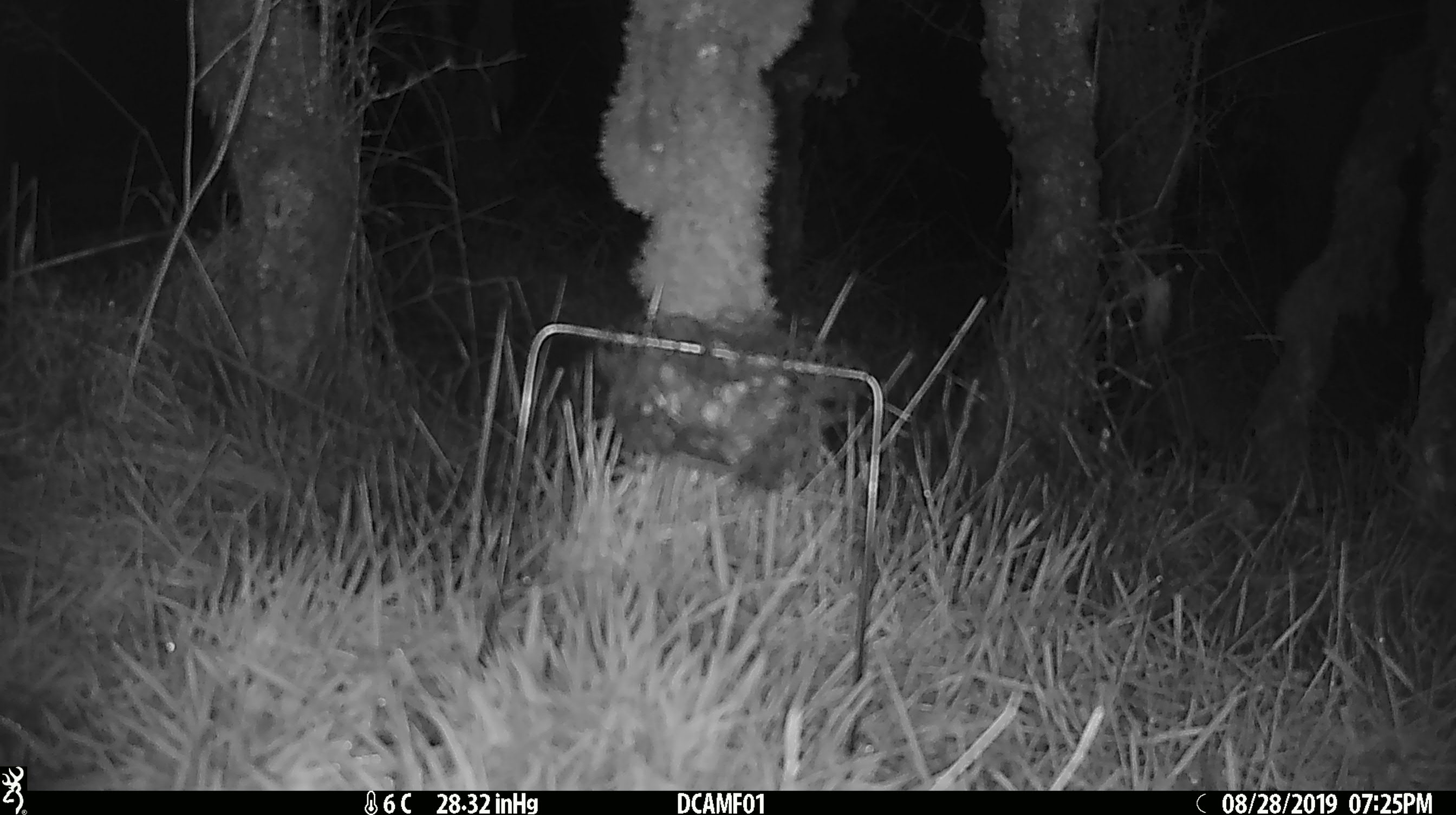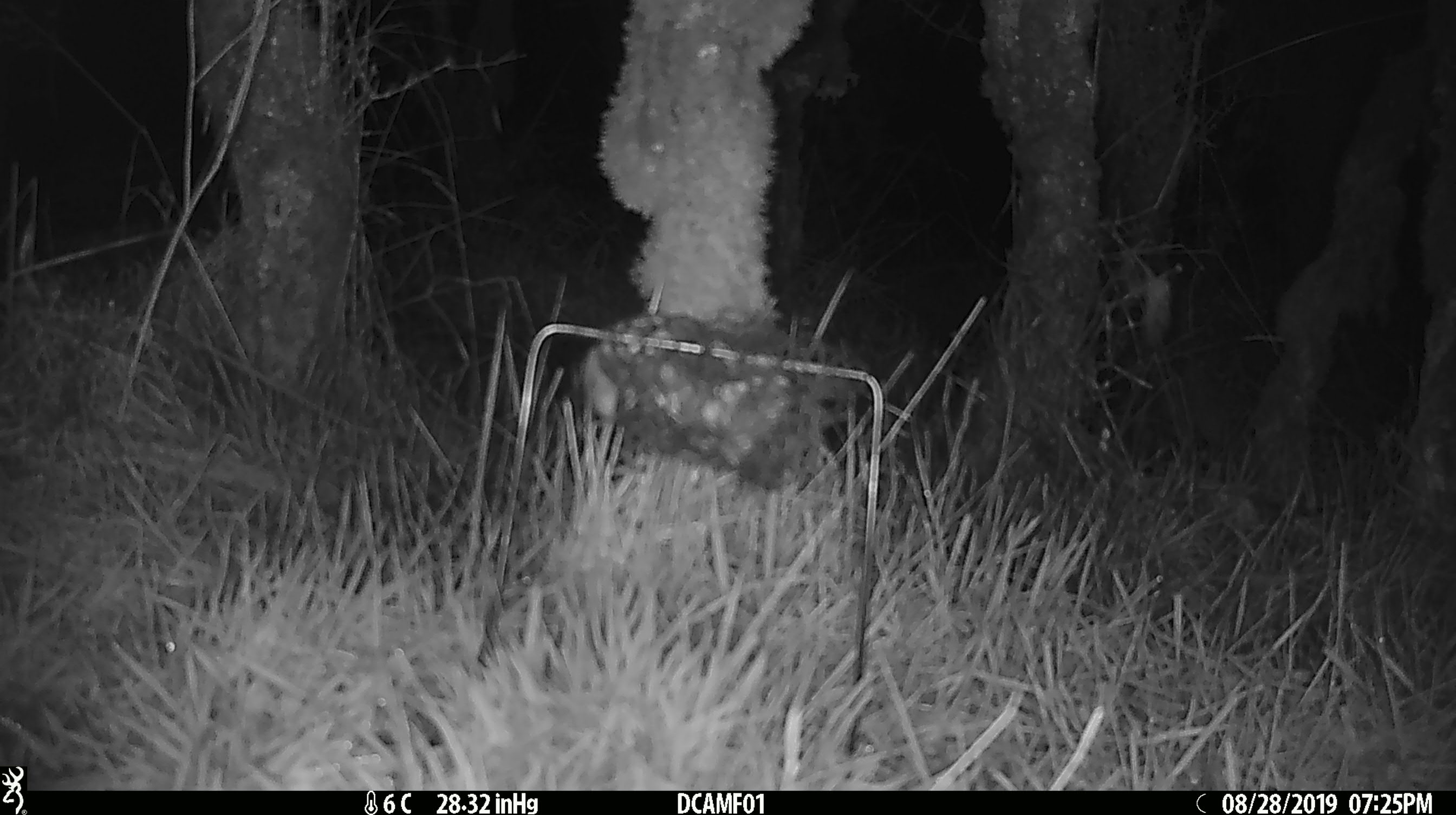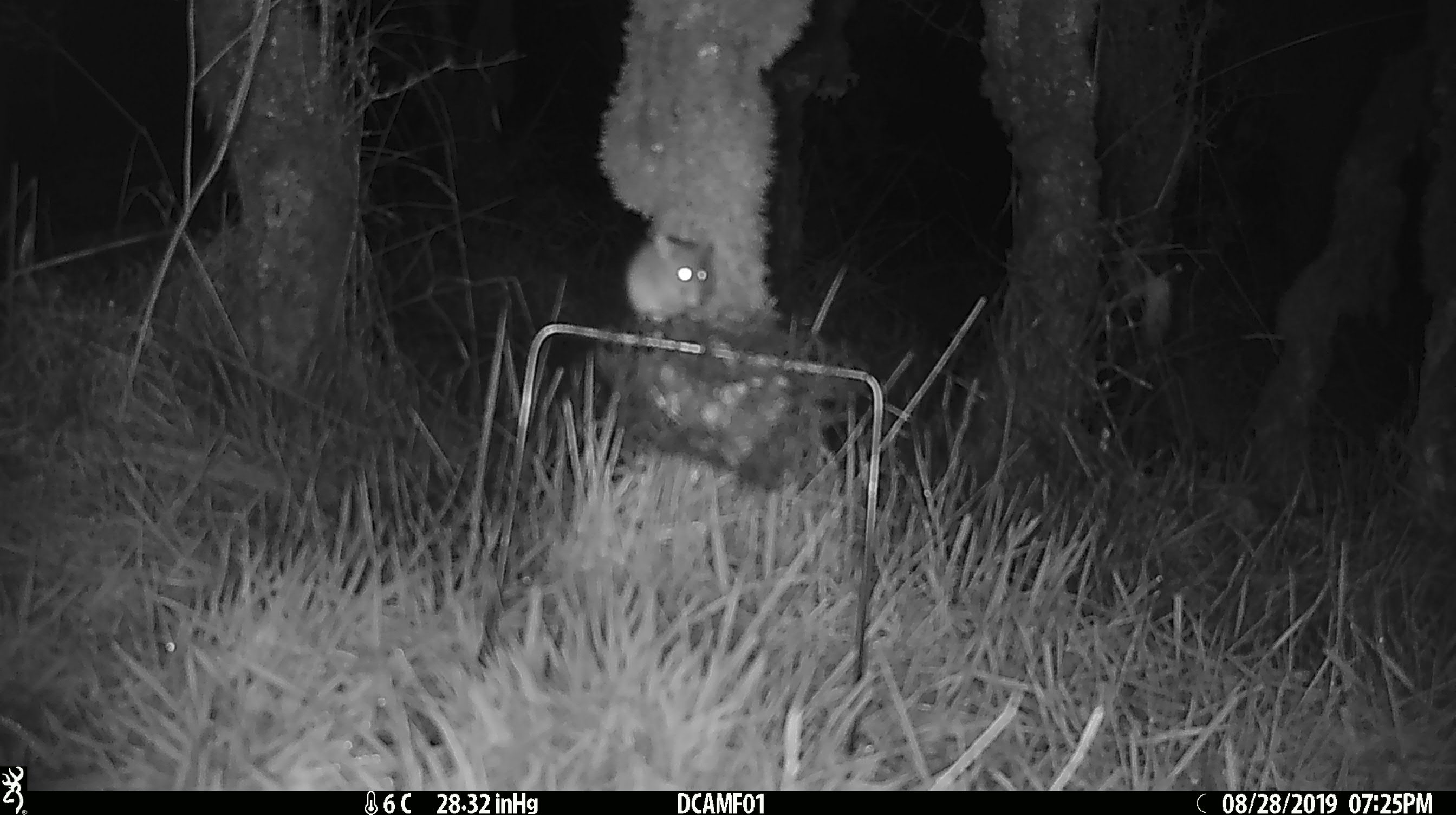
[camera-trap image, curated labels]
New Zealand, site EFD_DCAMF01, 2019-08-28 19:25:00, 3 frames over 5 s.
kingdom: Animalia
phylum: Chordata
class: Mammalia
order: Rodentia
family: Muridae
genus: Mus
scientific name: Mus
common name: mouse